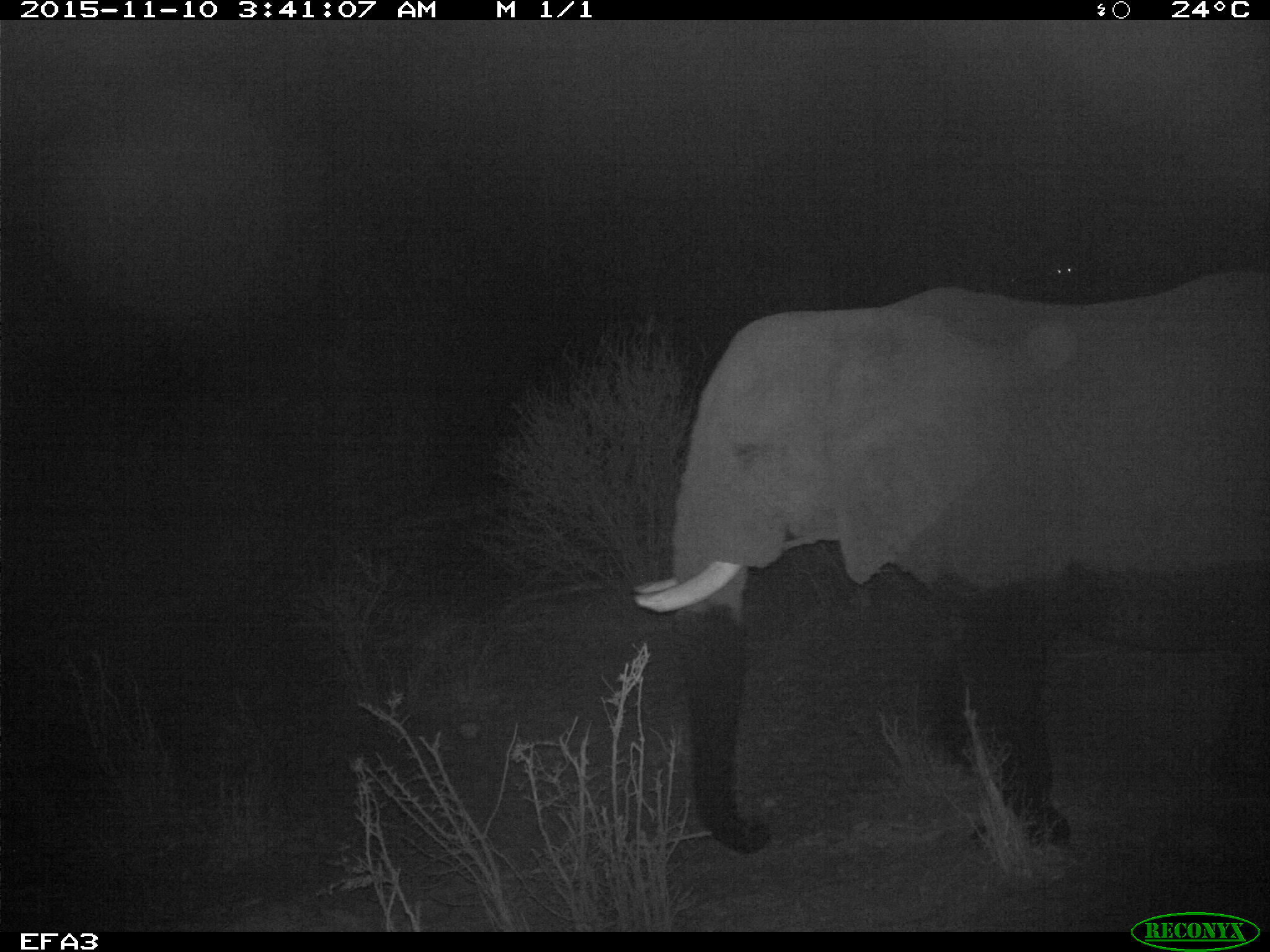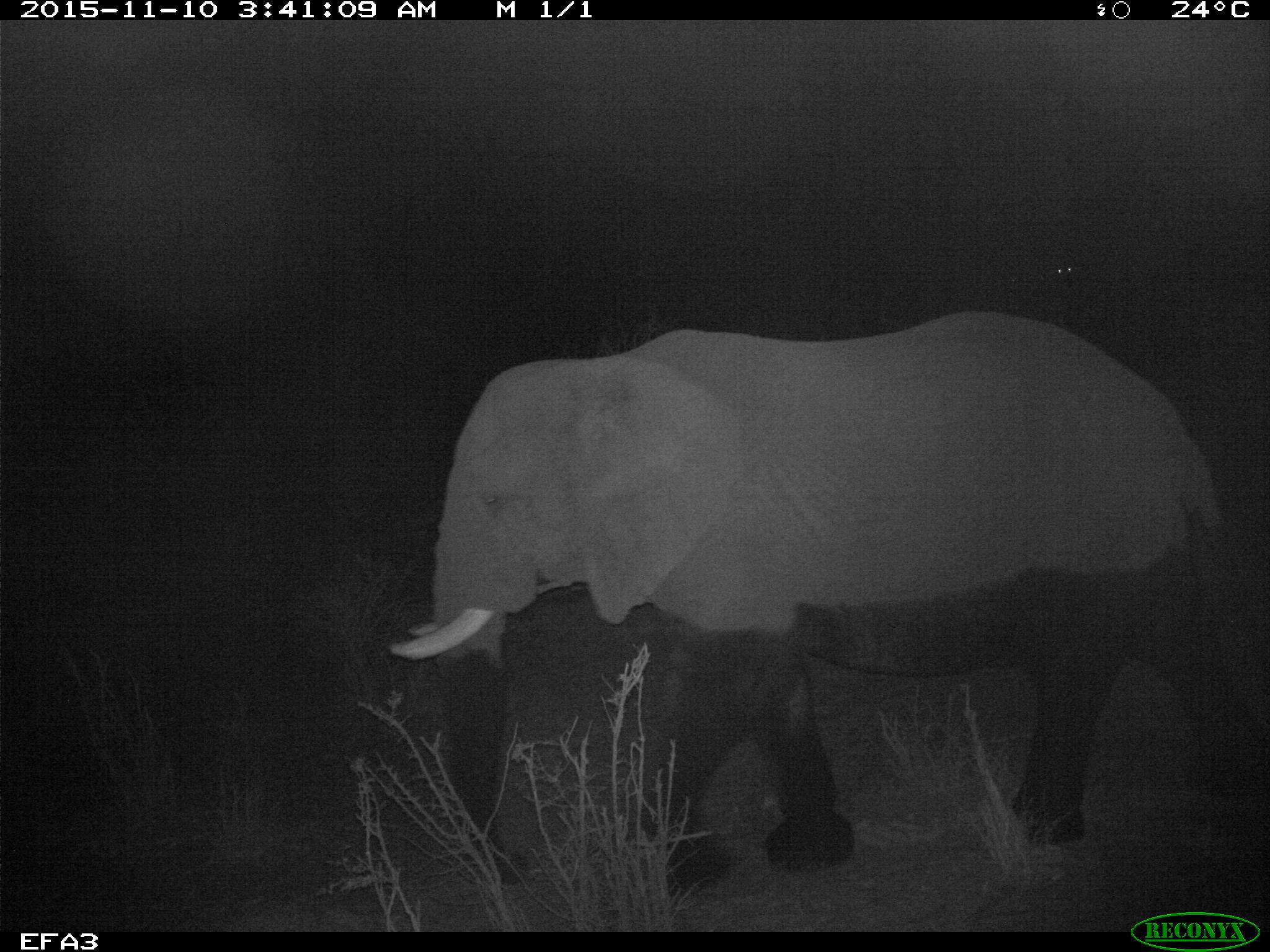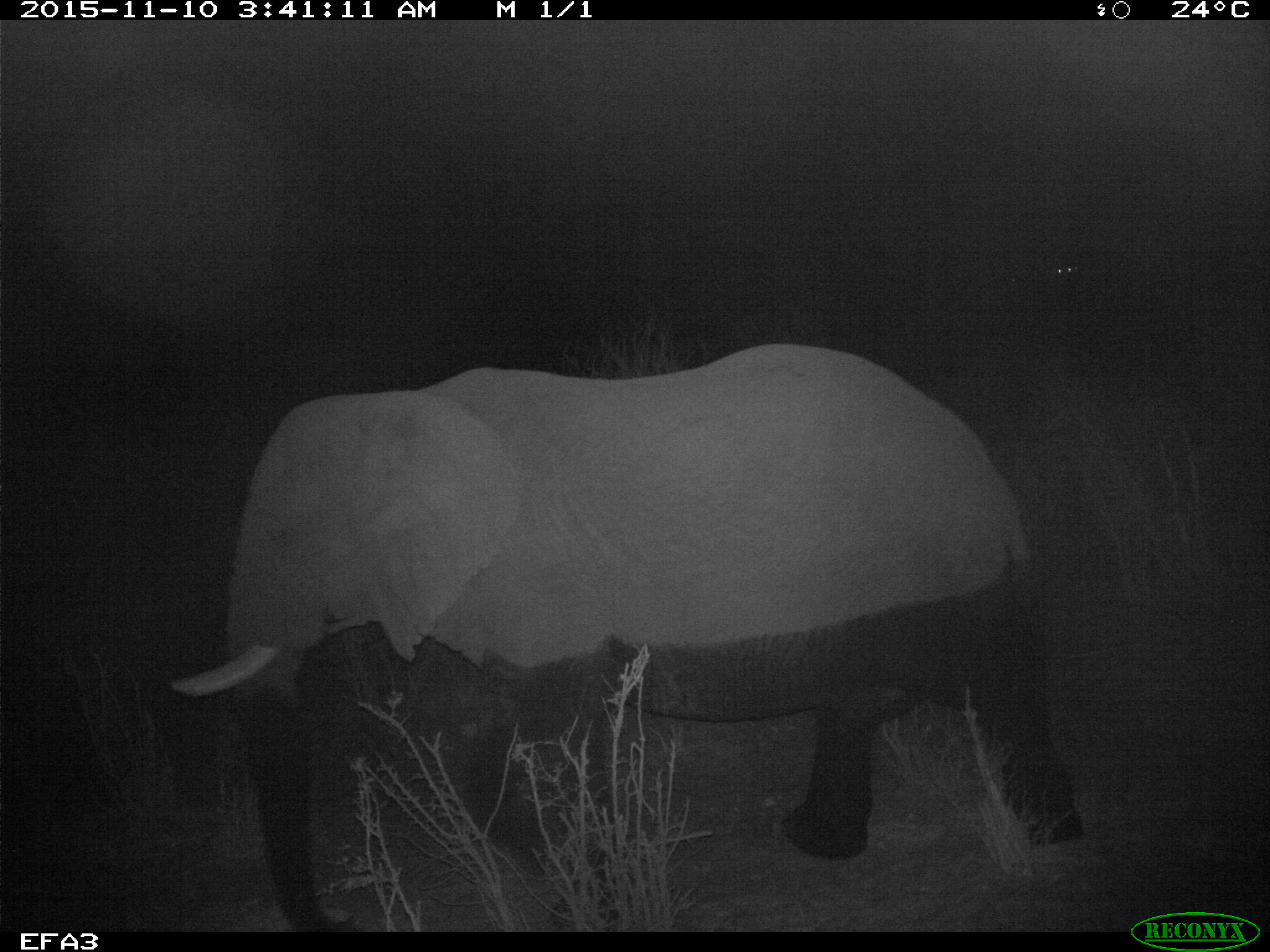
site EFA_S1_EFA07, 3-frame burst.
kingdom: Animalia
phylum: Chordata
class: Mammalia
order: Proboscidea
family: Elephantidae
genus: Loxodonta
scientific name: Loxodonta africana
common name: african bush elephant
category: elephant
Elephant (african bush elephant) (Loxodonta africana), count 1. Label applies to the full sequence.